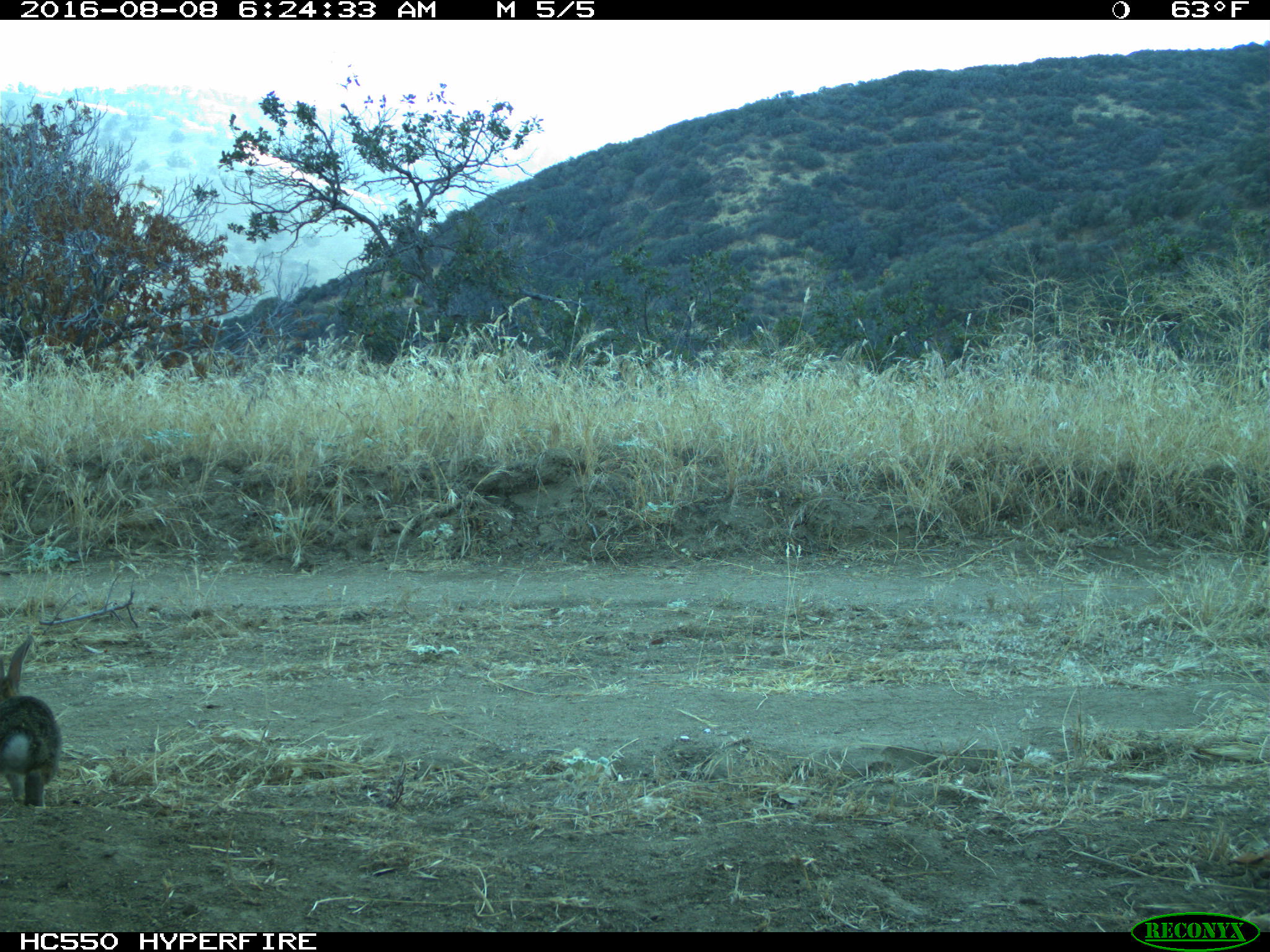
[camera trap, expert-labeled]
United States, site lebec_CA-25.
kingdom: Animalia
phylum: Chordata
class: Mammalia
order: Lagomorpha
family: Leporidae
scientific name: Leporidae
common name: rabbits and hares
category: unidentified rabbit